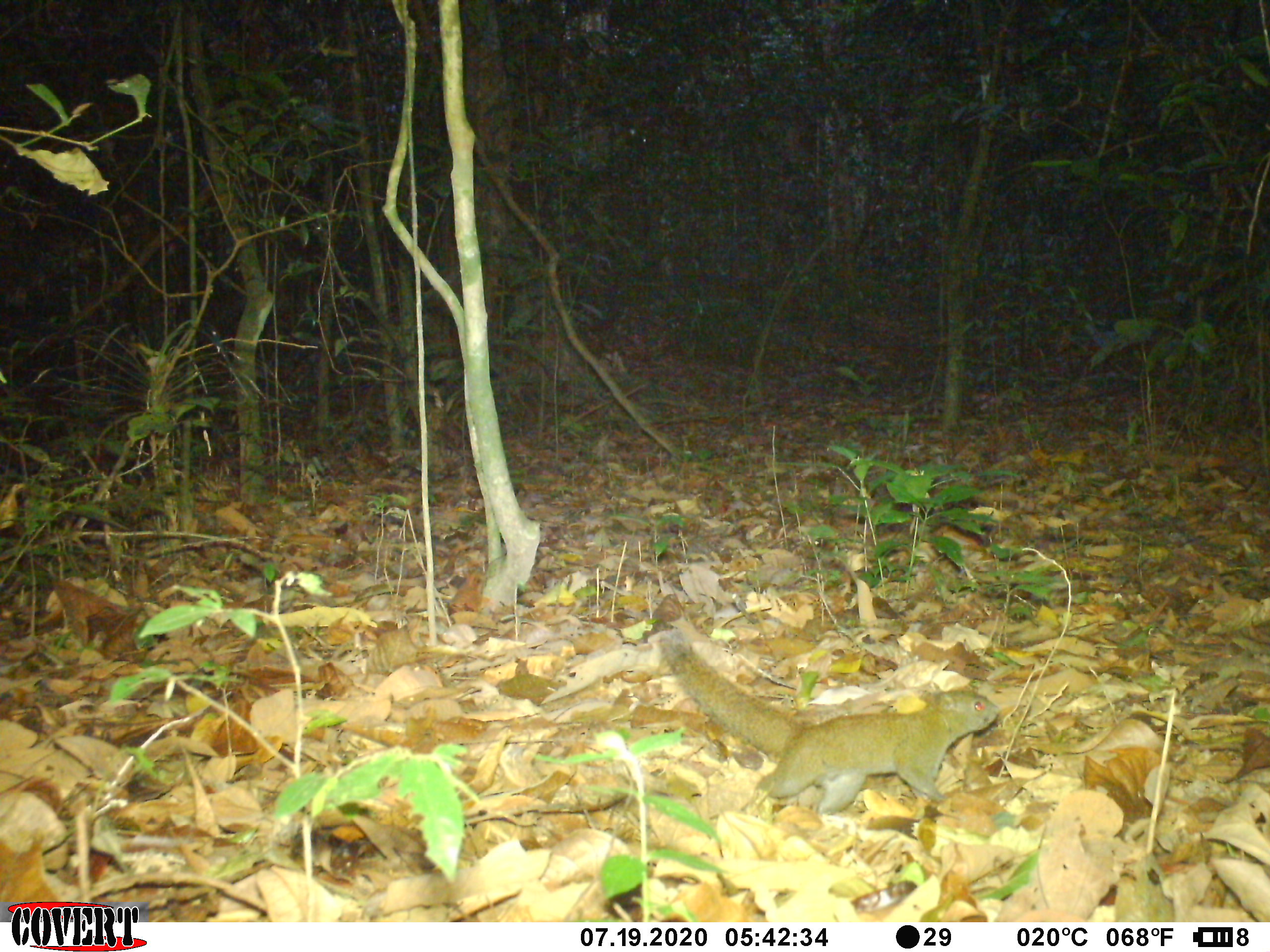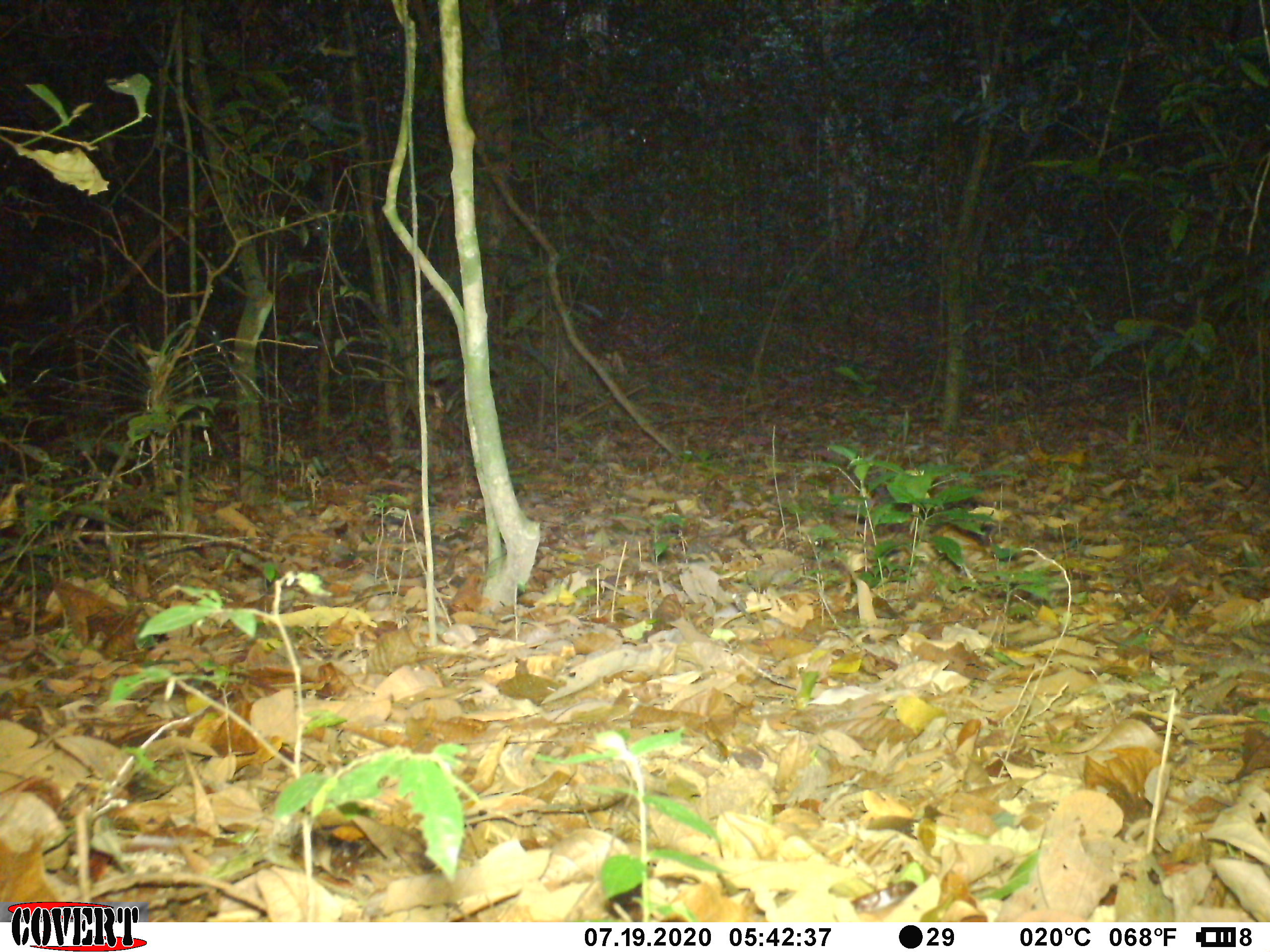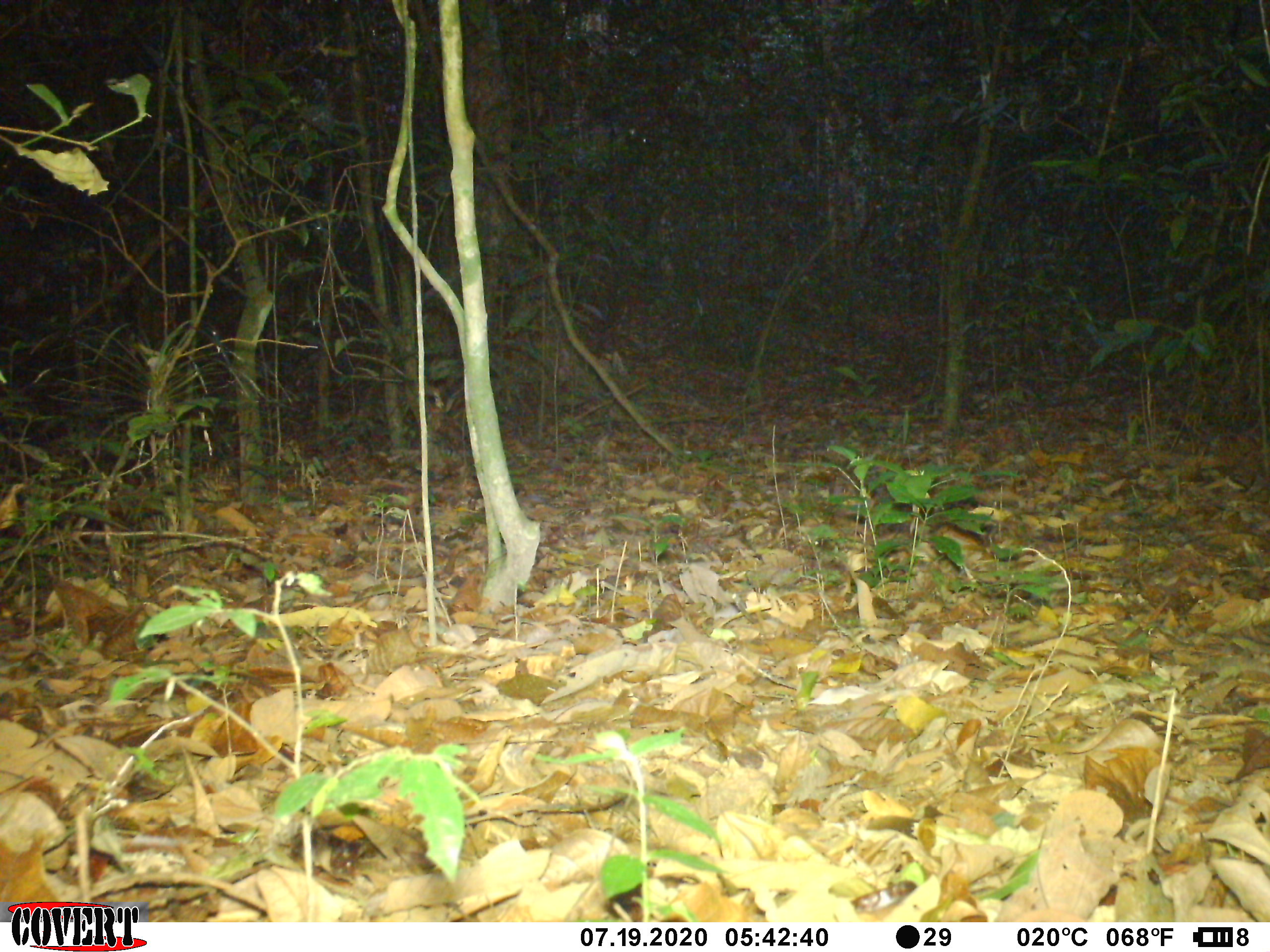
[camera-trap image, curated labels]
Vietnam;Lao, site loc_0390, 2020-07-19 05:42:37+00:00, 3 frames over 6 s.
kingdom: Animalia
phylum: Chordata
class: Mammalia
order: Rodentia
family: Sciuridae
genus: Callosciurus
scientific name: Callosciurus erythraeus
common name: pallas's squirrel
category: pallass squirrel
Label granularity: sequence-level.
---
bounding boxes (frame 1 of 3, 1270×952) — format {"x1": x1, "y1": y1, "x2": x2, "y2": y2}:
pallass squirrel: {"x1": 657, "y1": 627, "x2": 1000, "y2": 815}